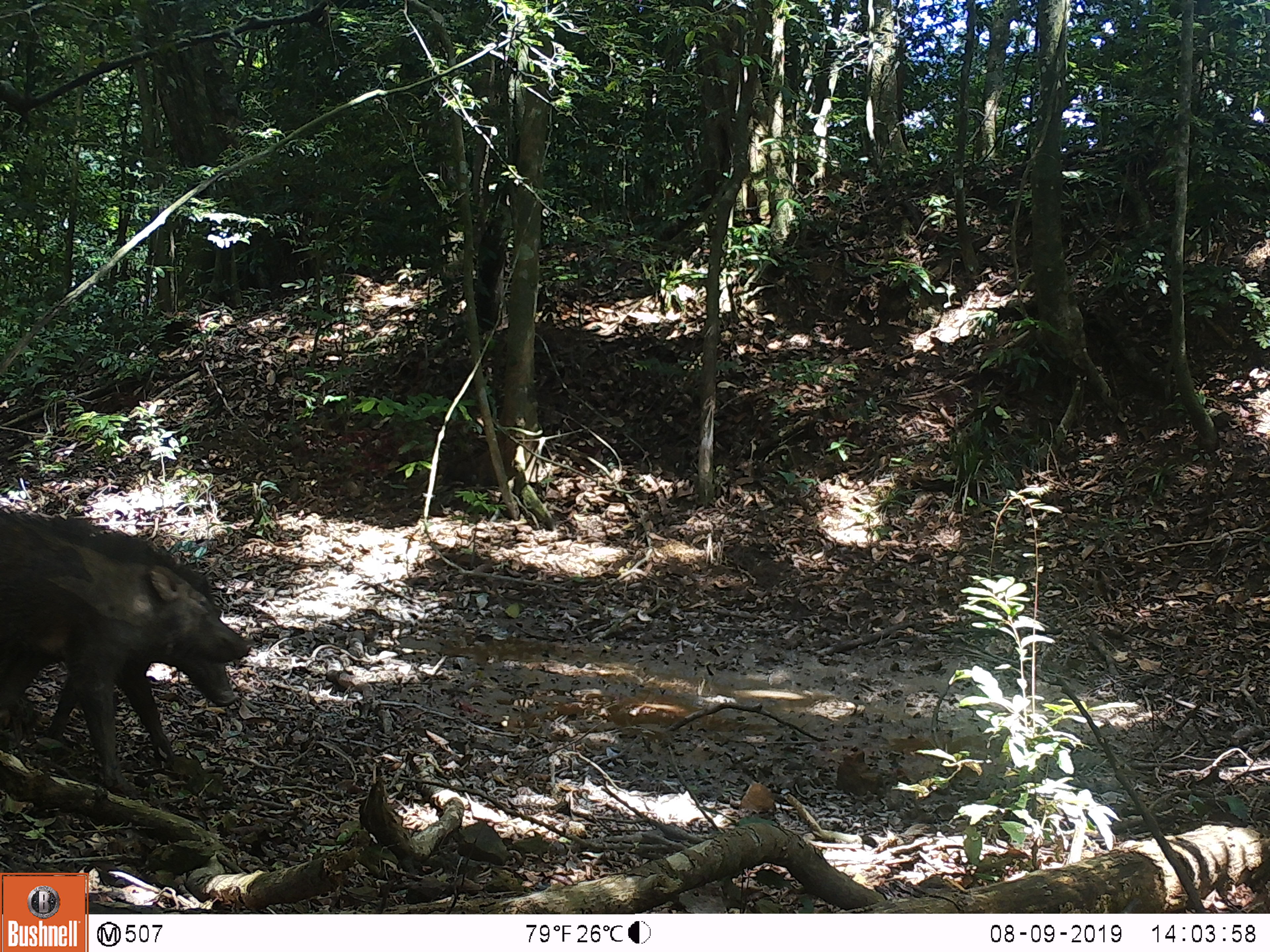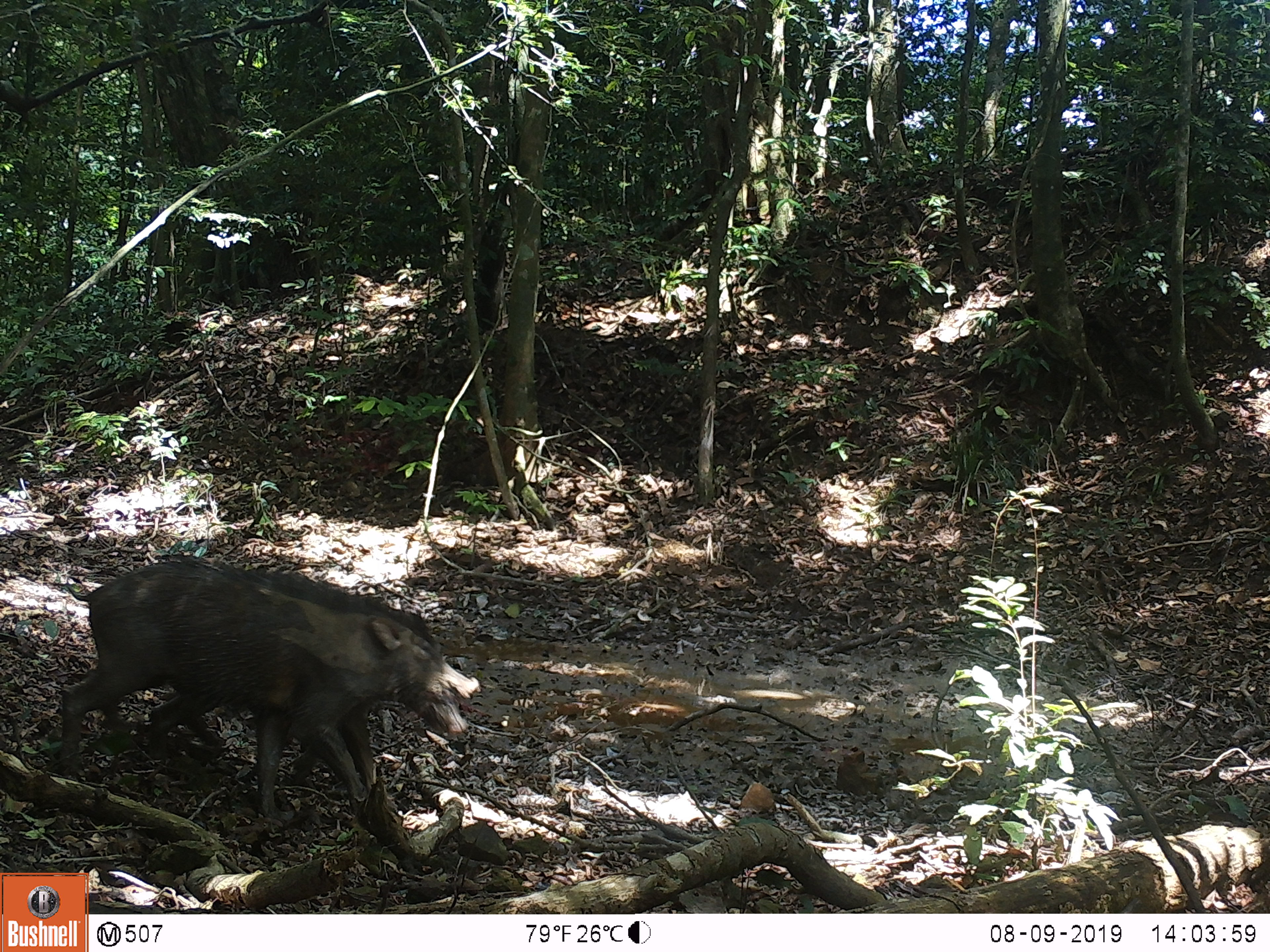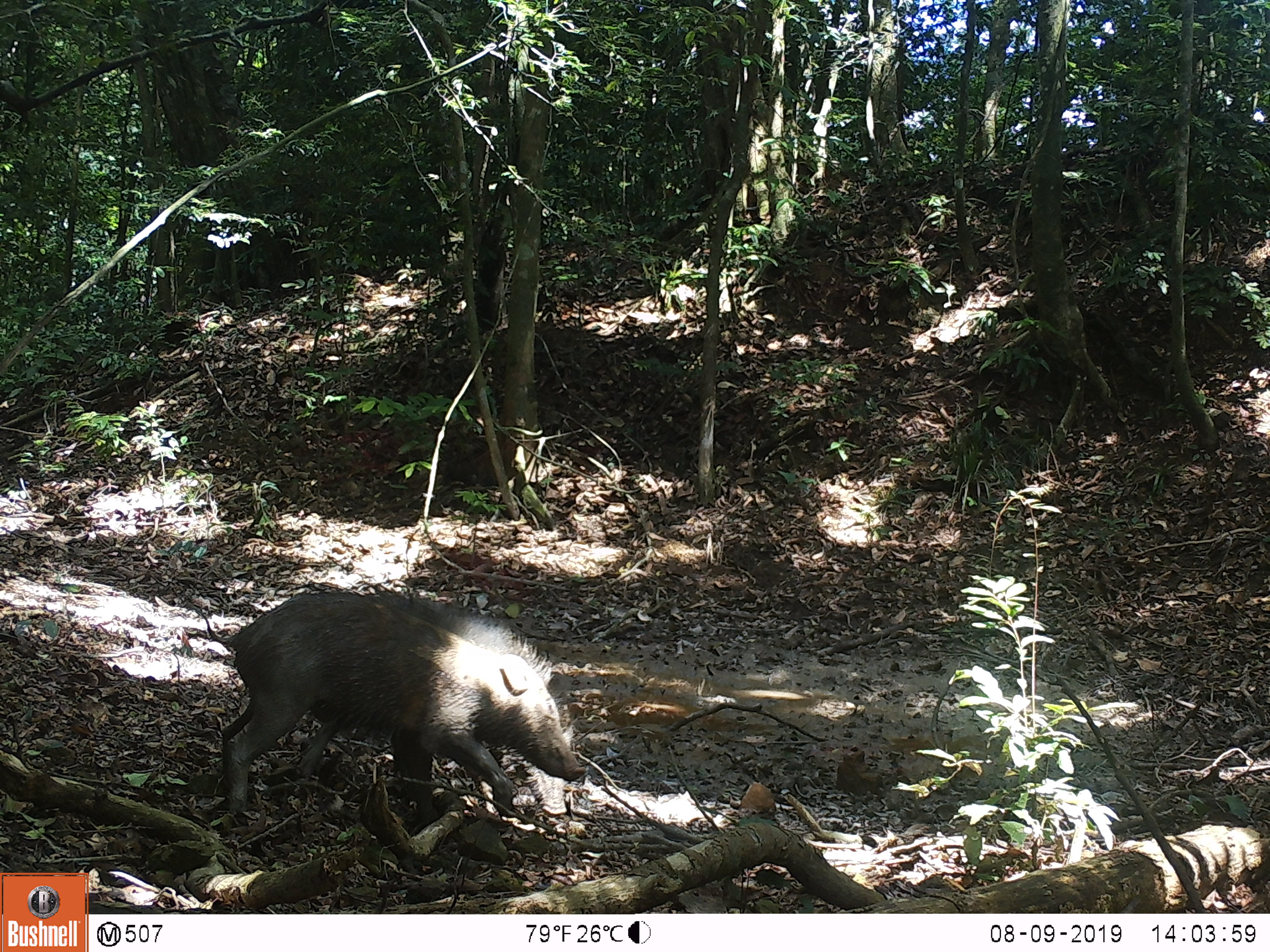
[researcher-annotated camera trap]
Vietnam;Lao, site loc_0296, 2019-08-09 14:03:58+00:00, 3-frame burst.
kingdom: Animalia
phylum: Chordata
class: Mammalia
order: Artiodactyla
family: Suidae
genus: Sus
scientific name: Sus scrofa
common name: eurasian wild pig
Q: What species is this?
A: Eurasian wild pig (Sus scrofa).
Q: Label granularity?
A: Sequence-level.